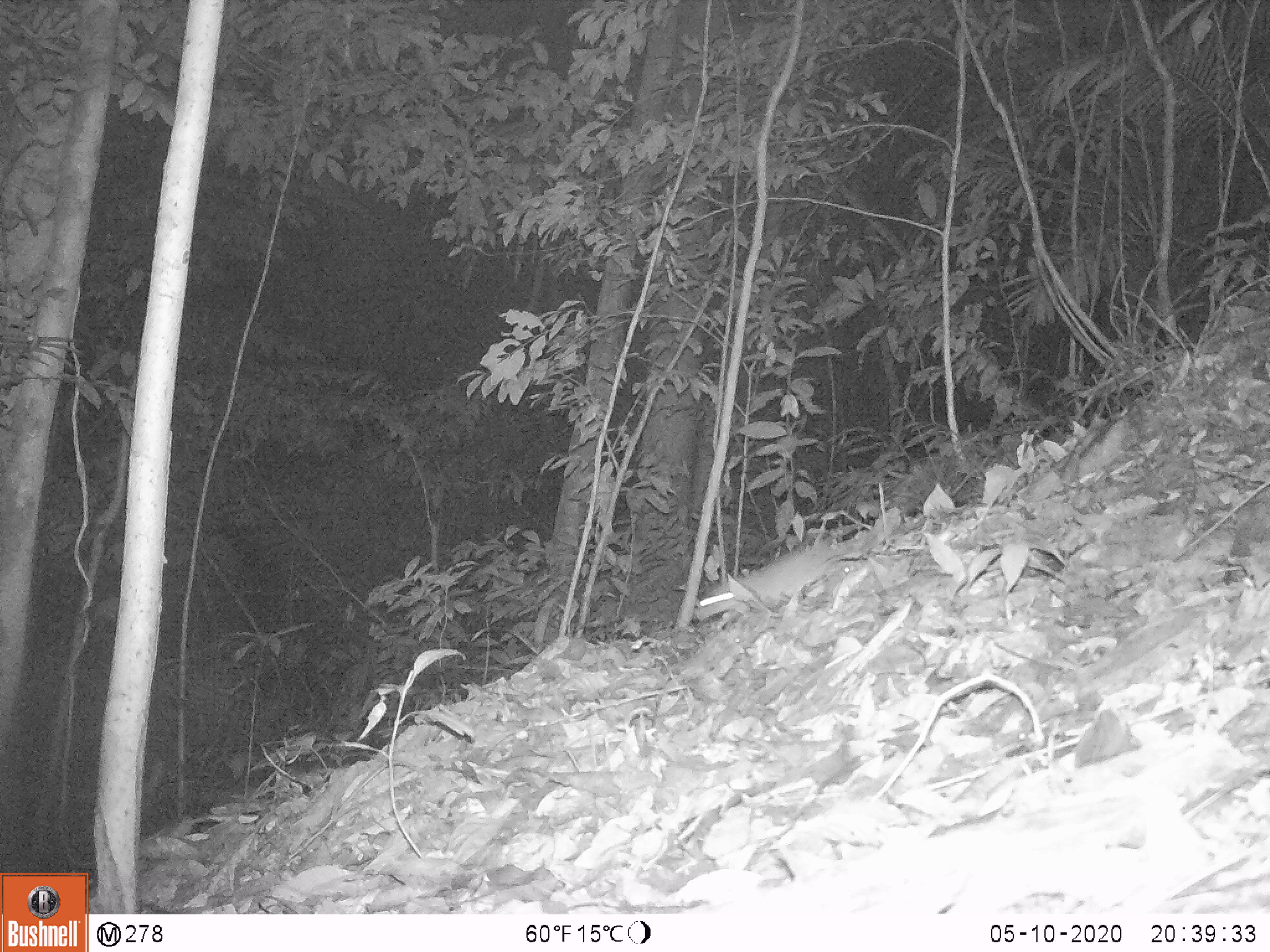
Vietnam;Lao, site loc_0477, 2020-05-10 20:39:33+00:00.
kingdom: Animalia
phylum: Chordata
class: Mammalia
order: Rodentia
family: Muridae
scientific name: Muridae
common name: old-world mice and rats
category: unidentified murid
Unidentified murid (old-world mice and rats) (Muridae). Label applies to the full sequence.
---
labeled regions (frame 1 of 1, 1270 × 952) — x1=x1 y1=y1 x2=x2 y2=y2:
unidentified murid: x1=693 y1=515 x2=894 y2=622